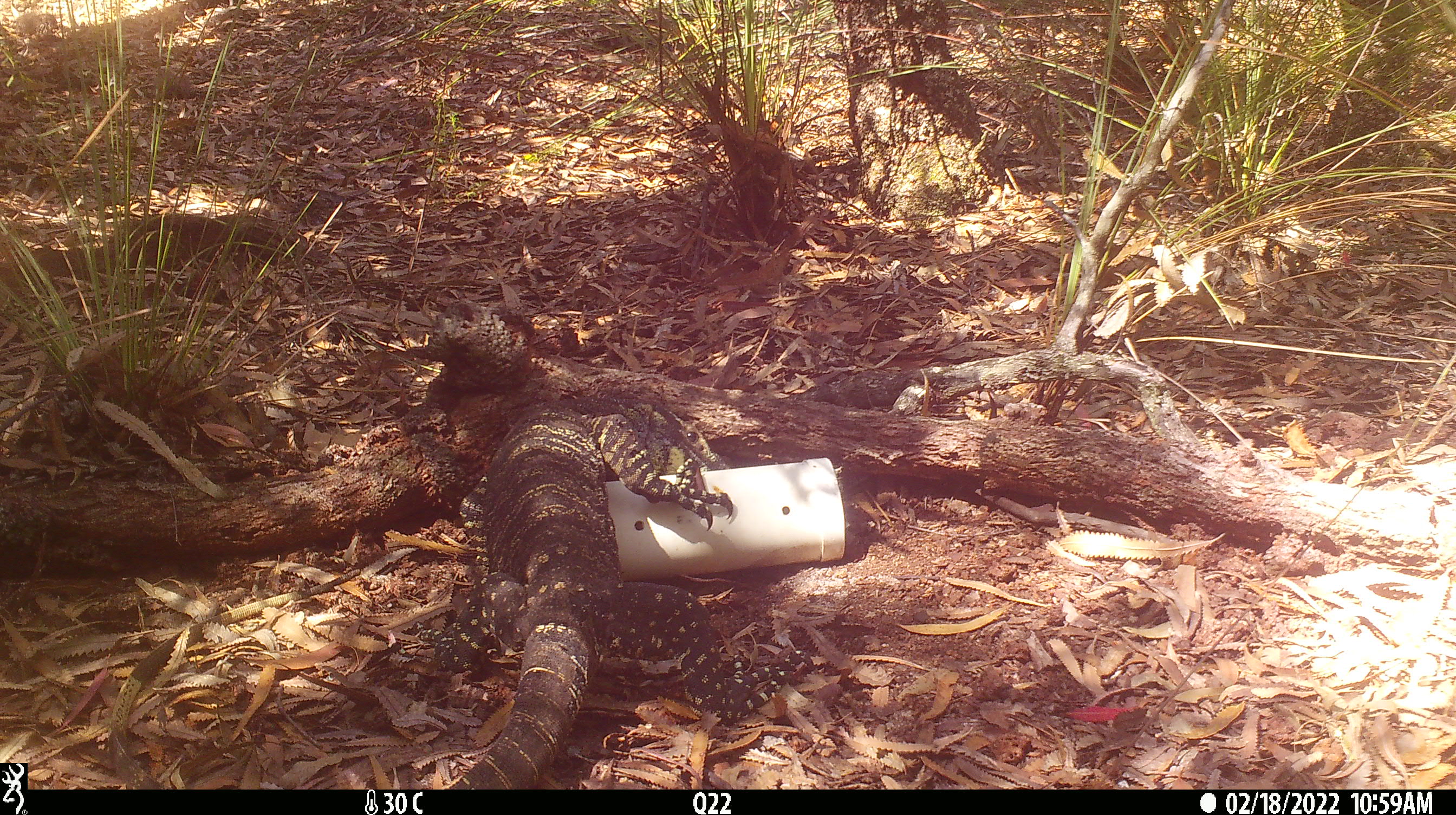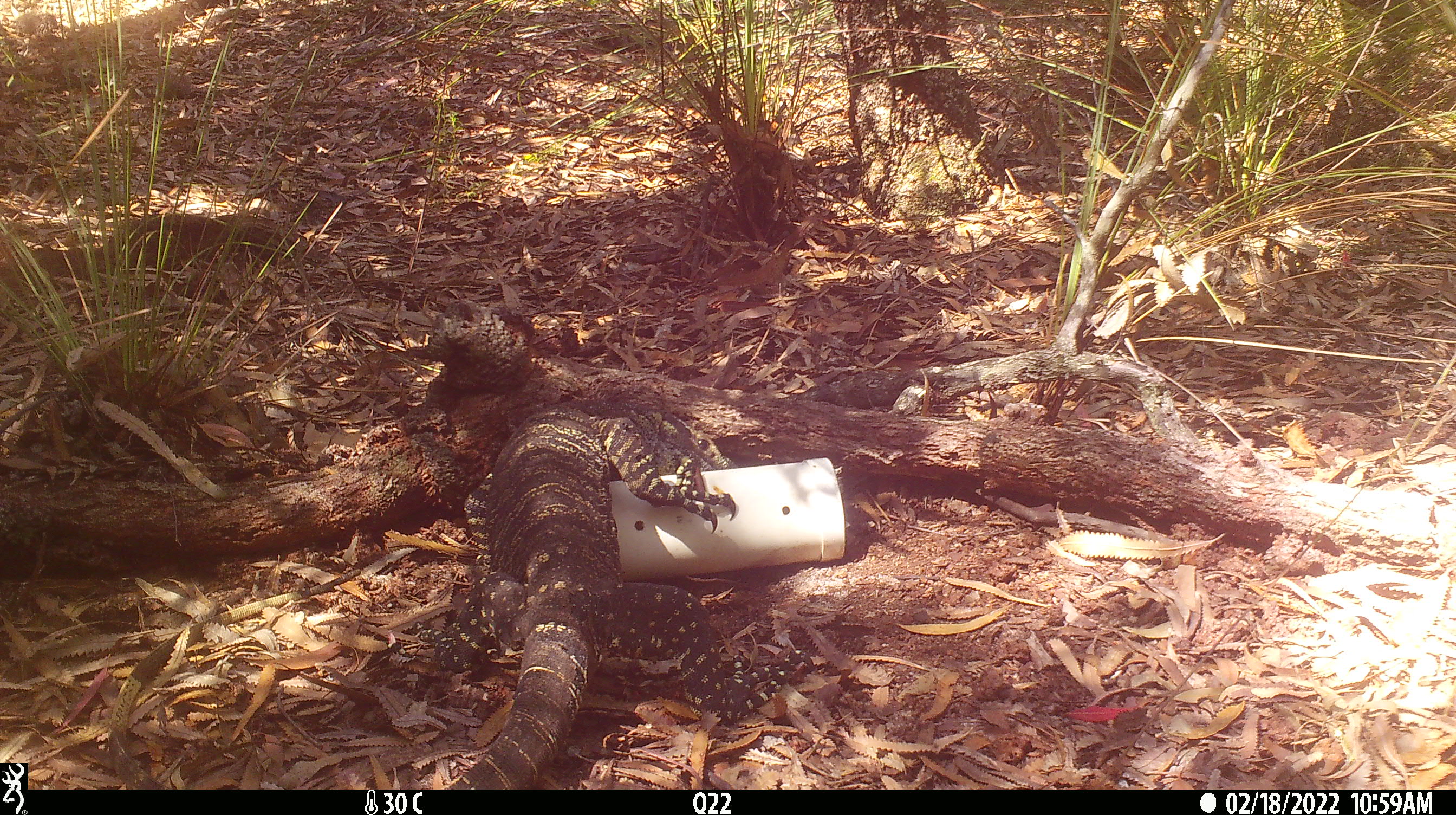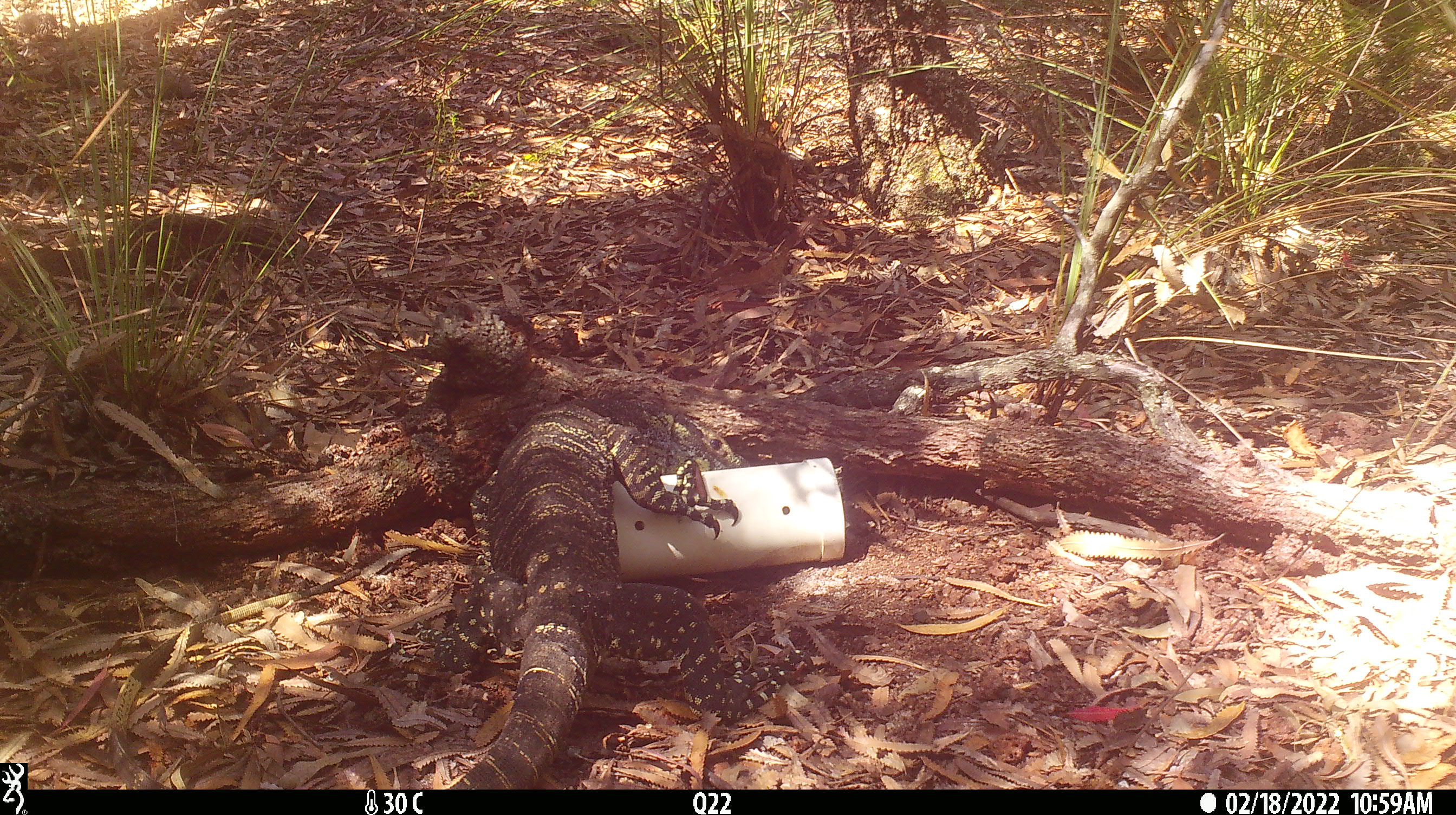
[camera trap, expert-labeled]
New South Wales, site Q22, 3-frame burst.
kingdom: Animalia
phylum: Chordata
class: Reptilia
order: Squamata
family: Varanidae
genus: Varanus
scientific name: Varanus varius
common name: lace monitor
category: goanna